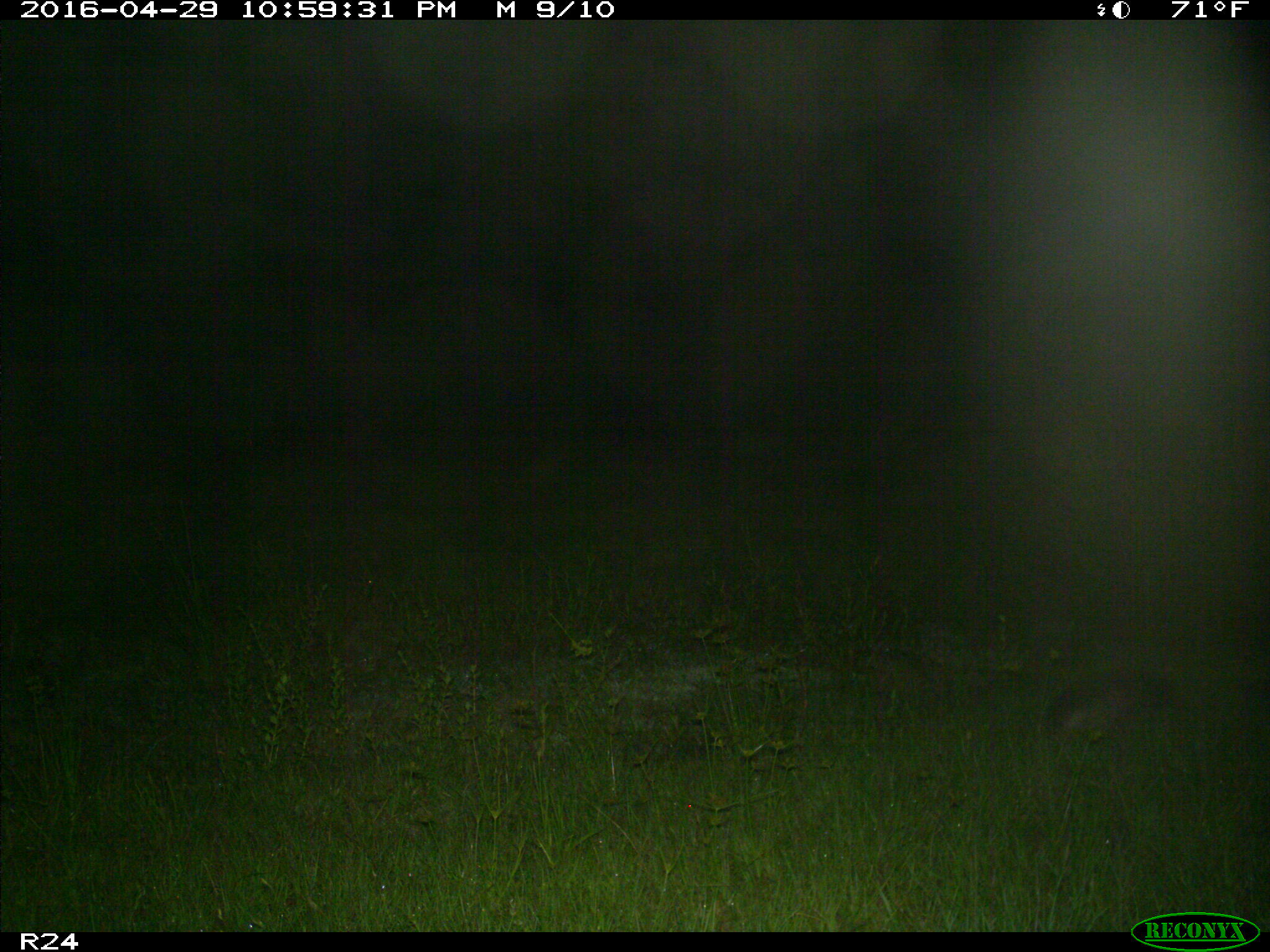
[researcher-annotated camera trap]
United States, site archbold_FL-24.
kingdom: Animalia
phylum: Chordata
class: Mammalia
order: Cingulata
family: Dasypodidae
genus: Dasypus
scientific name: Dasypus novemcinctus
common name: nine-banded armadillo